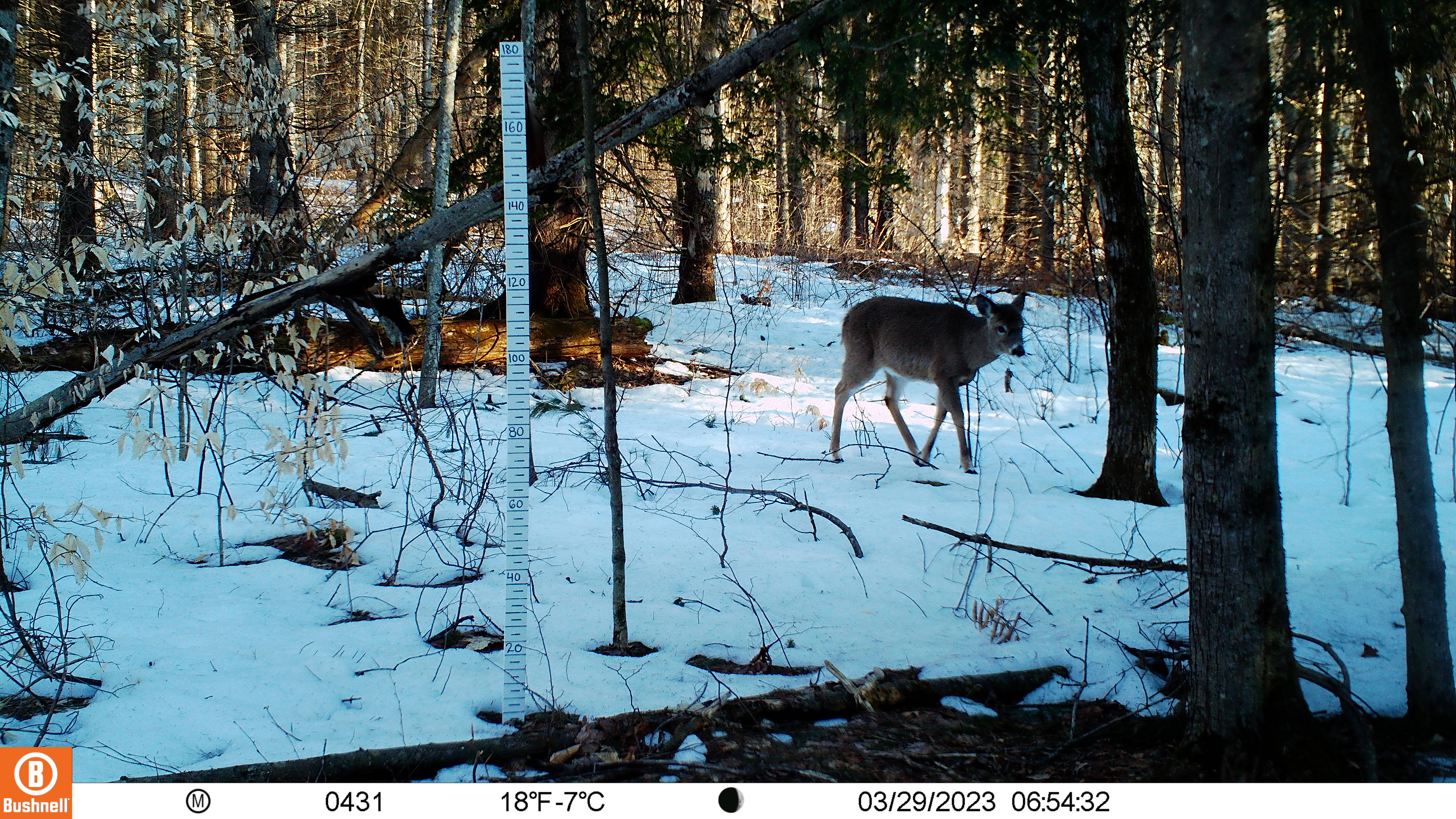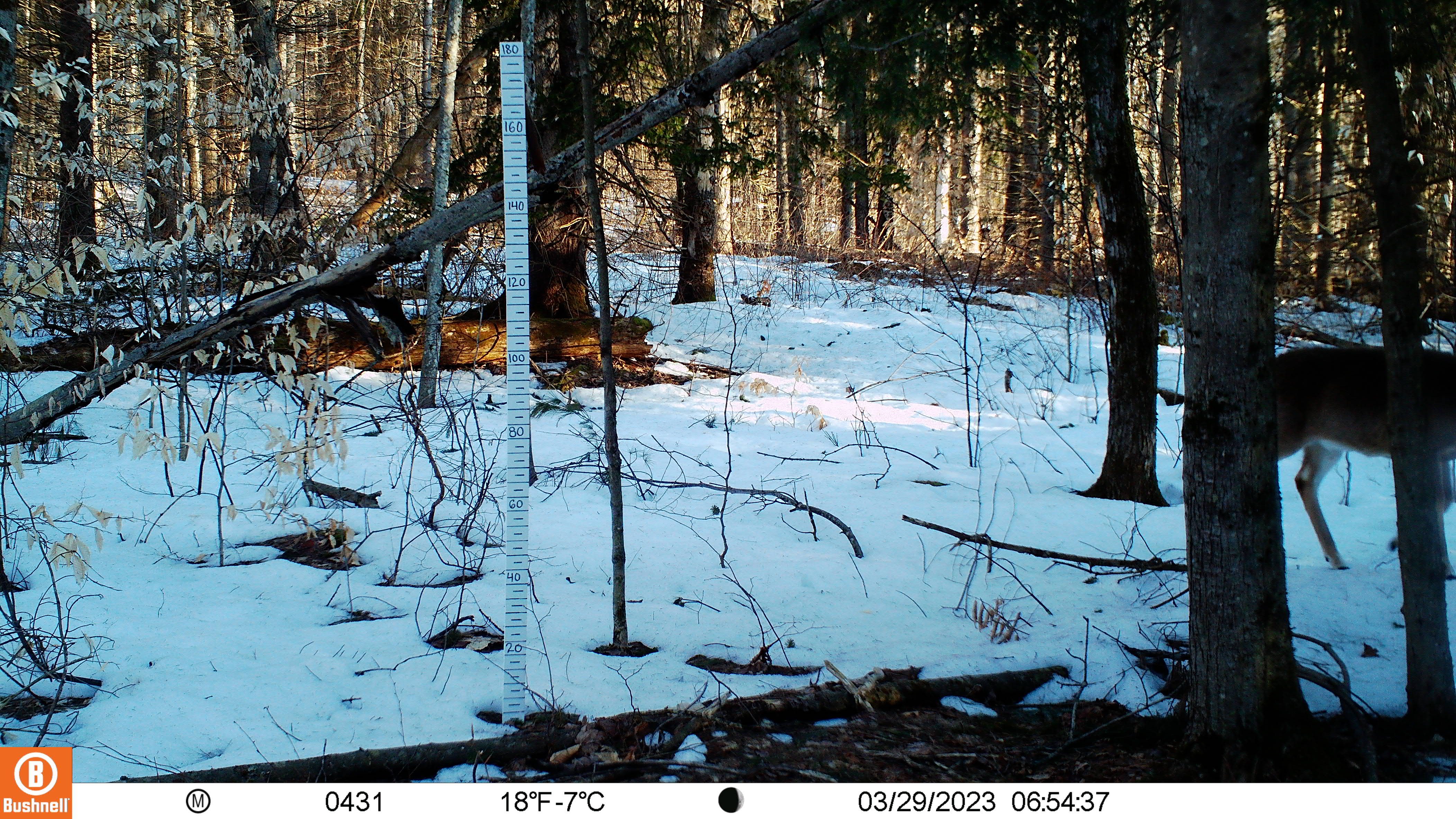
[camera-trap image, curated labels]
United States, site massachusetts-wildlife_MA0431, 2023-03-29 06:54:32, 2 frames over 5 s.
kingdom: Animalia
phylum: Chordata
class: Mammalia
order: Artiodactyla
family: Cervidae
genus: Odocoileus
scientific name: Odocoileus virginianus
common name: white-tailed deer